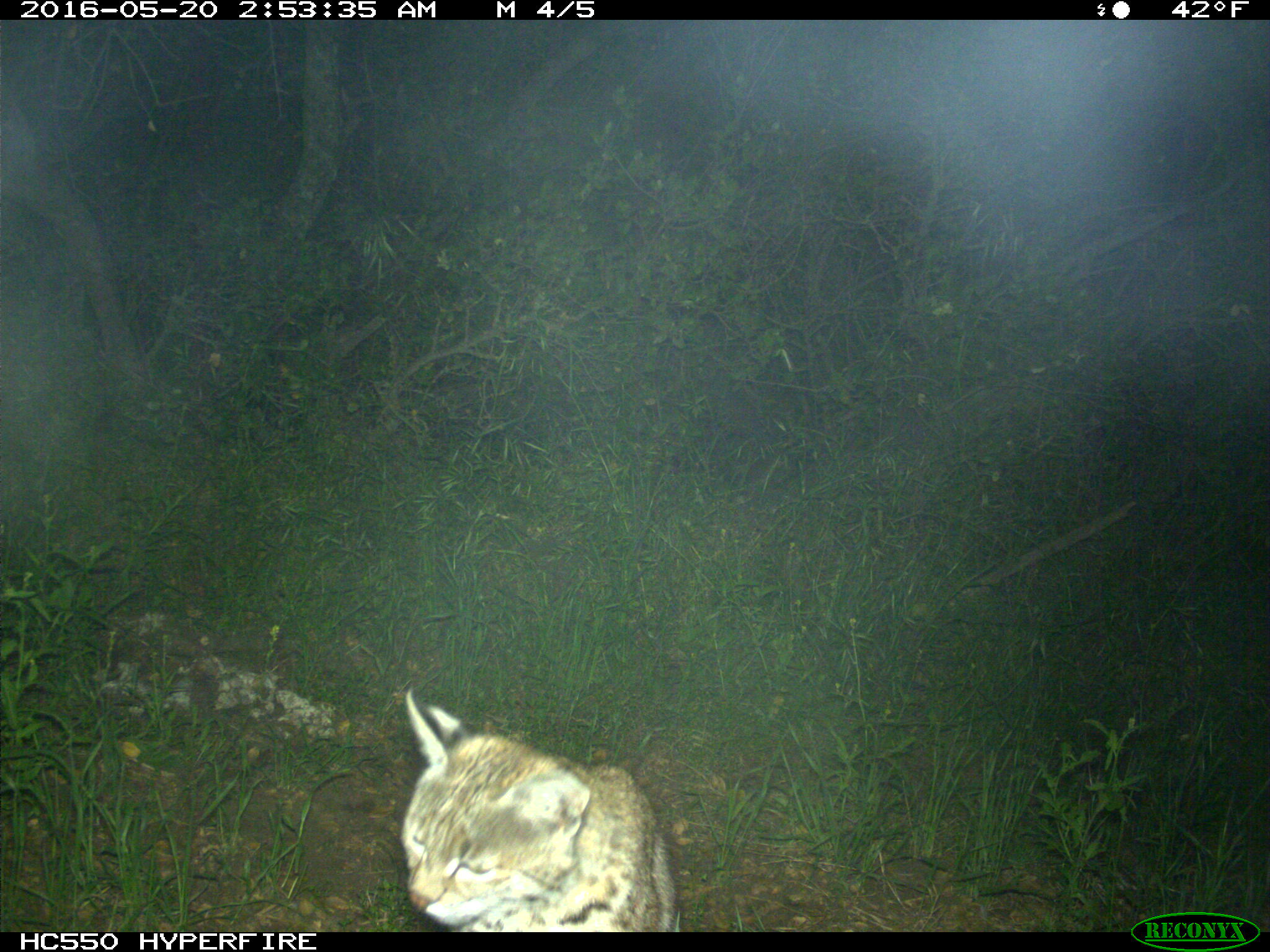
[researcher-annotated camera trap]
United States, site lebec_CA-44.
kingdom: Animalia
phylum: Chordata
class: Mammalia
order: Carnivora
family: Felidae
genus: Lynx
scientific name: Lynx rufus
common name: bobcat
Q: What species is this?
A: Lynx rufus (bobcat).